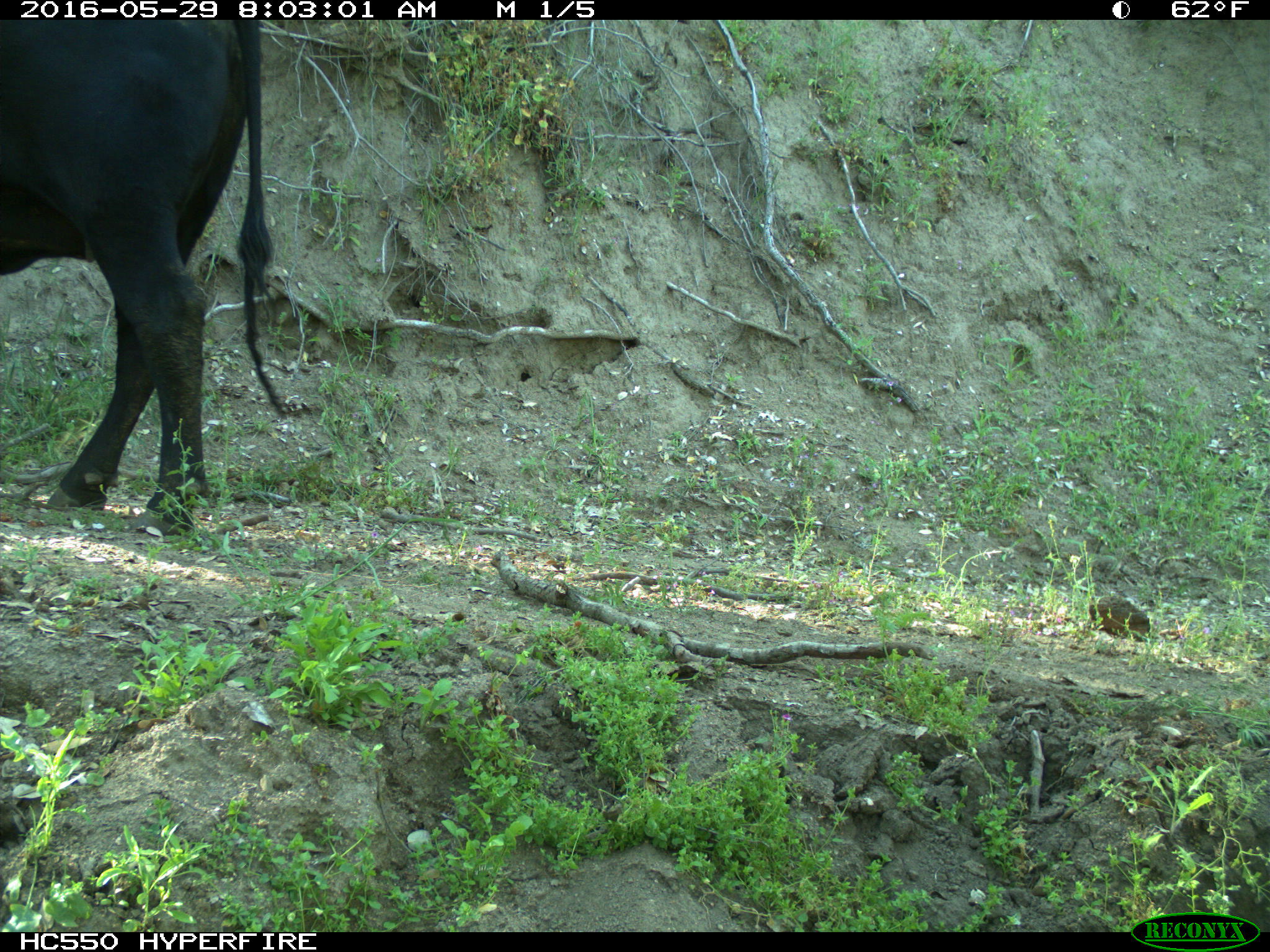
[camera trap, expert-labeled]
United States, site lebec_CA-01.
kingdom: Animalia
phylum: Chordata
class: Mammalia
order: Artiodactyla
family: Bovidae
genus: Bos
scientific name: Bos taurus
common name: domestic cow